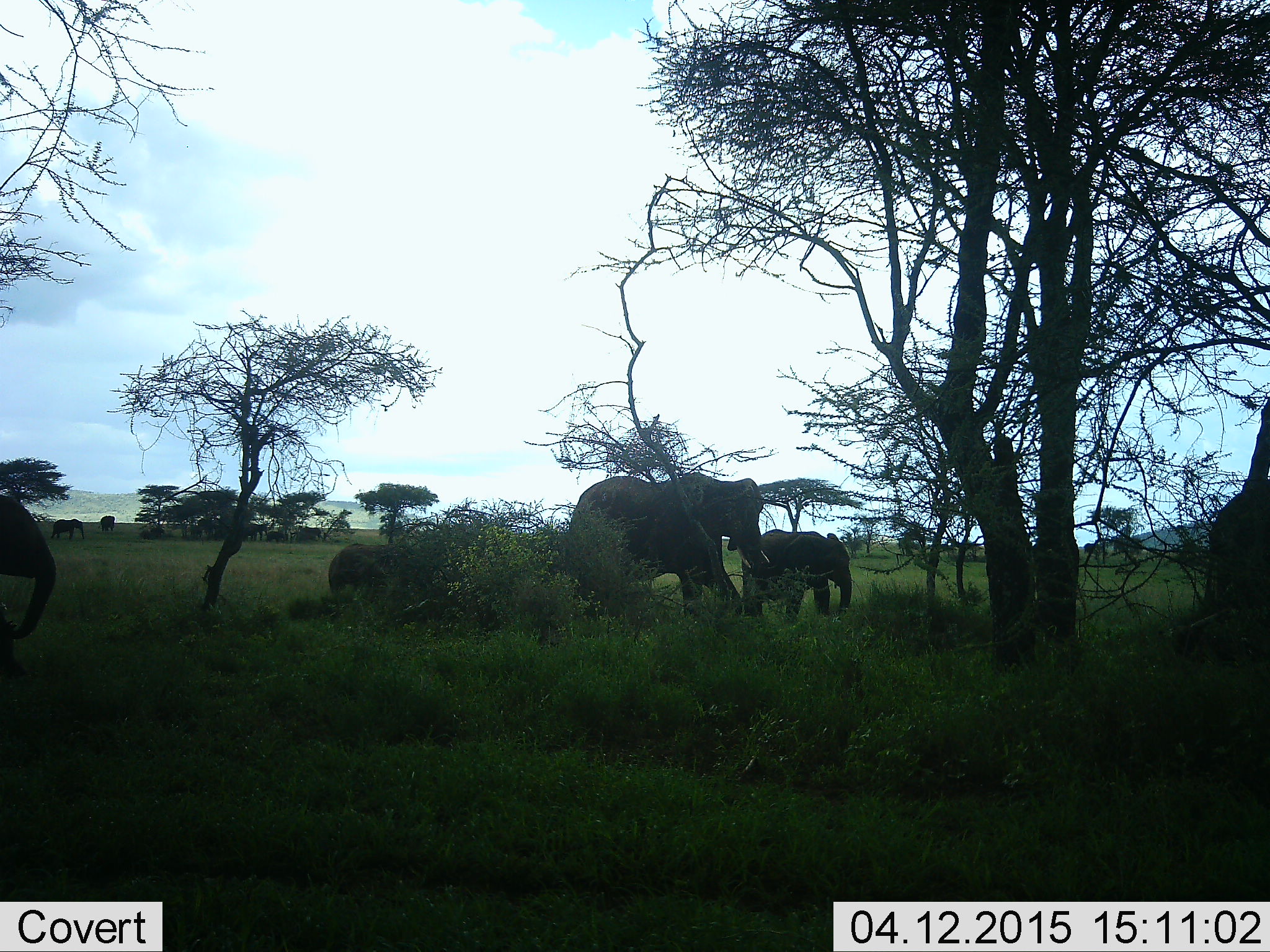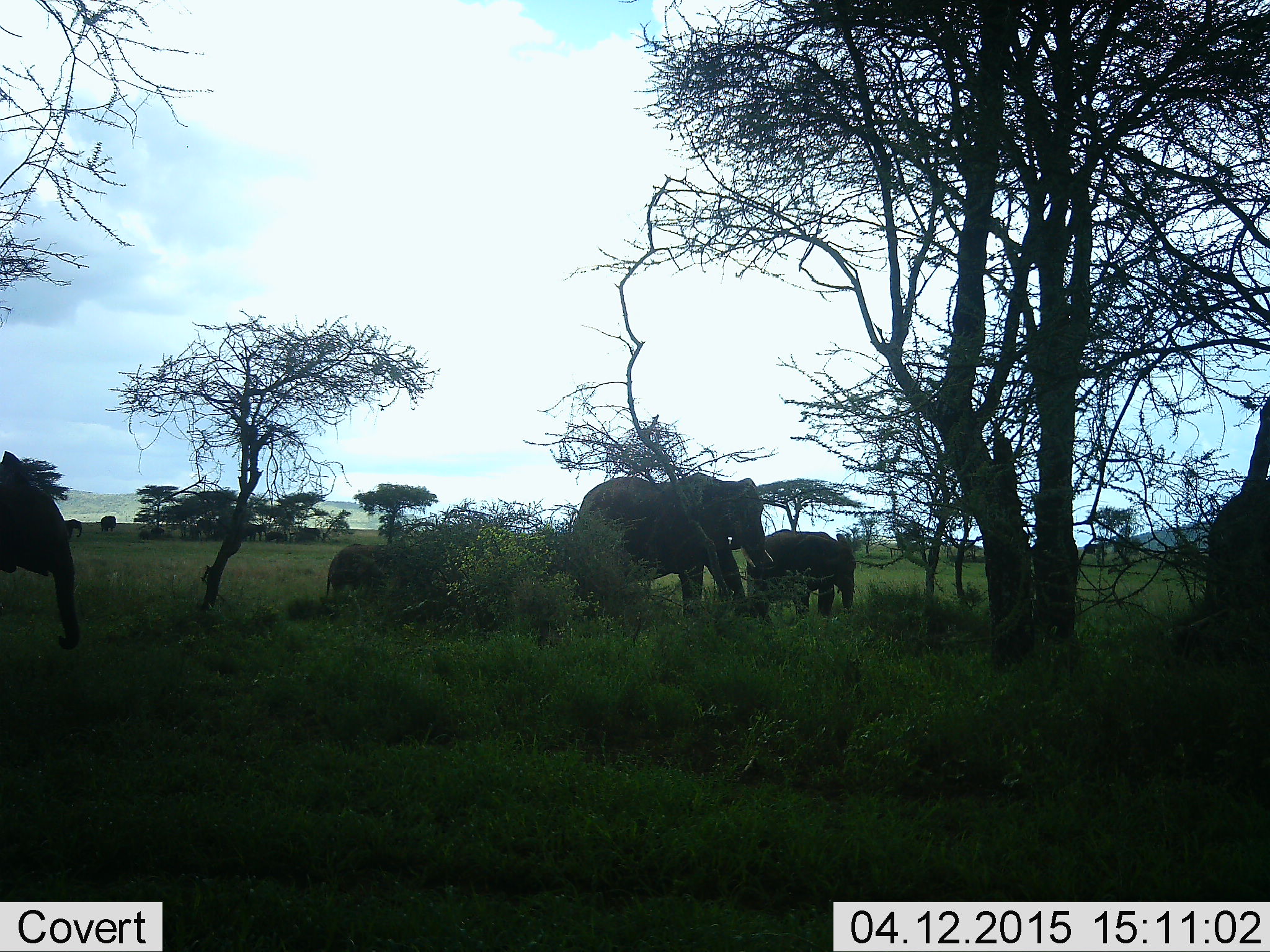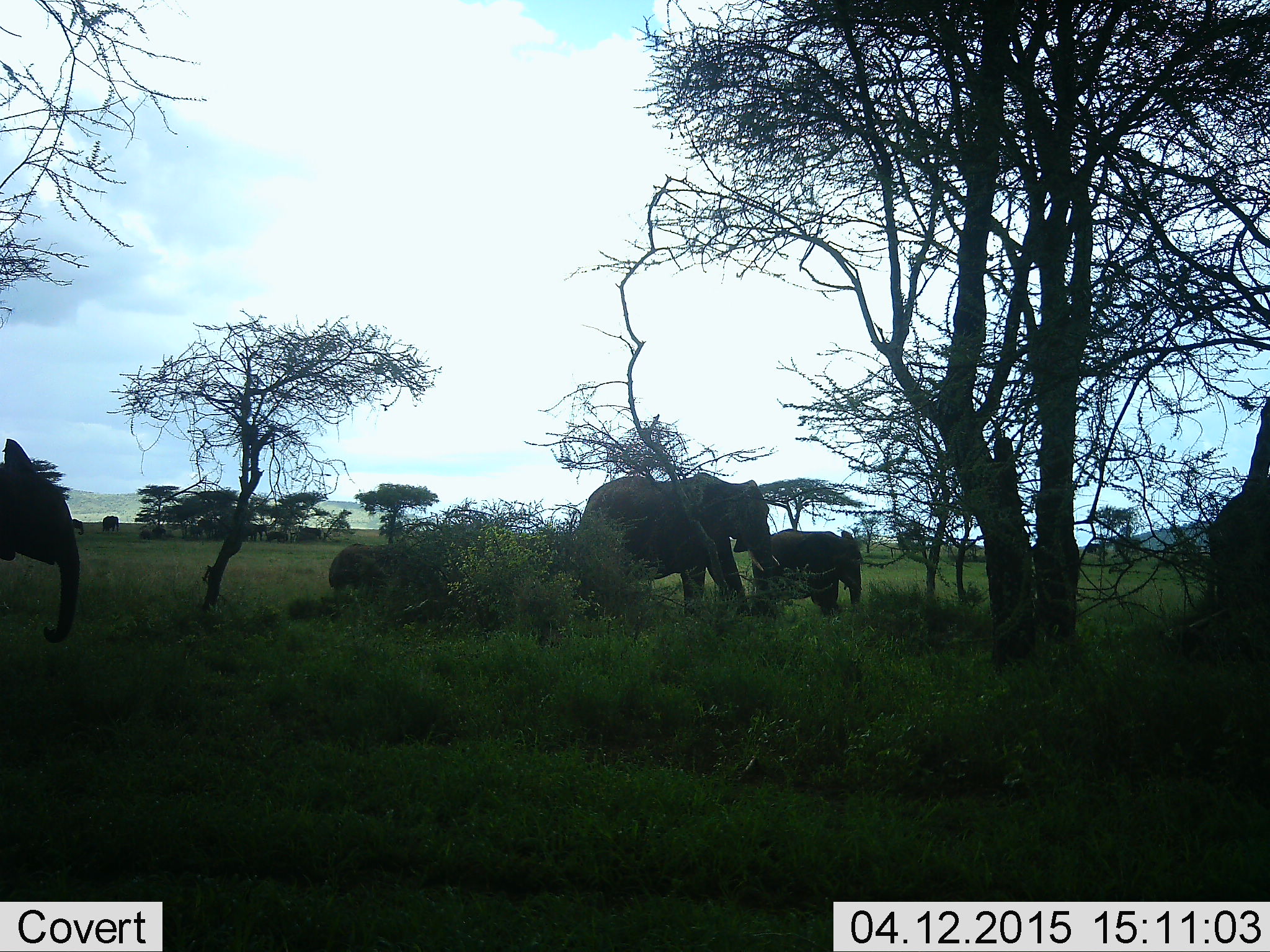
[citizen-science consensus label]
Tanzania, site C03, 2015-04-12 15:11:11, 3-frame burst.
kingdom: Animalia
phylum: Chordata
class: Mammalia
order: Proboscidea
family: Elephantidae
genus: Loxodonta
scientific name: Loxodonta africana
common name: african bush elephant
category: elephant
Elephant (african bush elephant) (Loxodonta africana), count 6. Behavior (volunteer vote fractions): standing 55%, resting 0%, moving 73%, interacting 0%. Young present (vote fraction): 91%. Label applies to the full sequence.